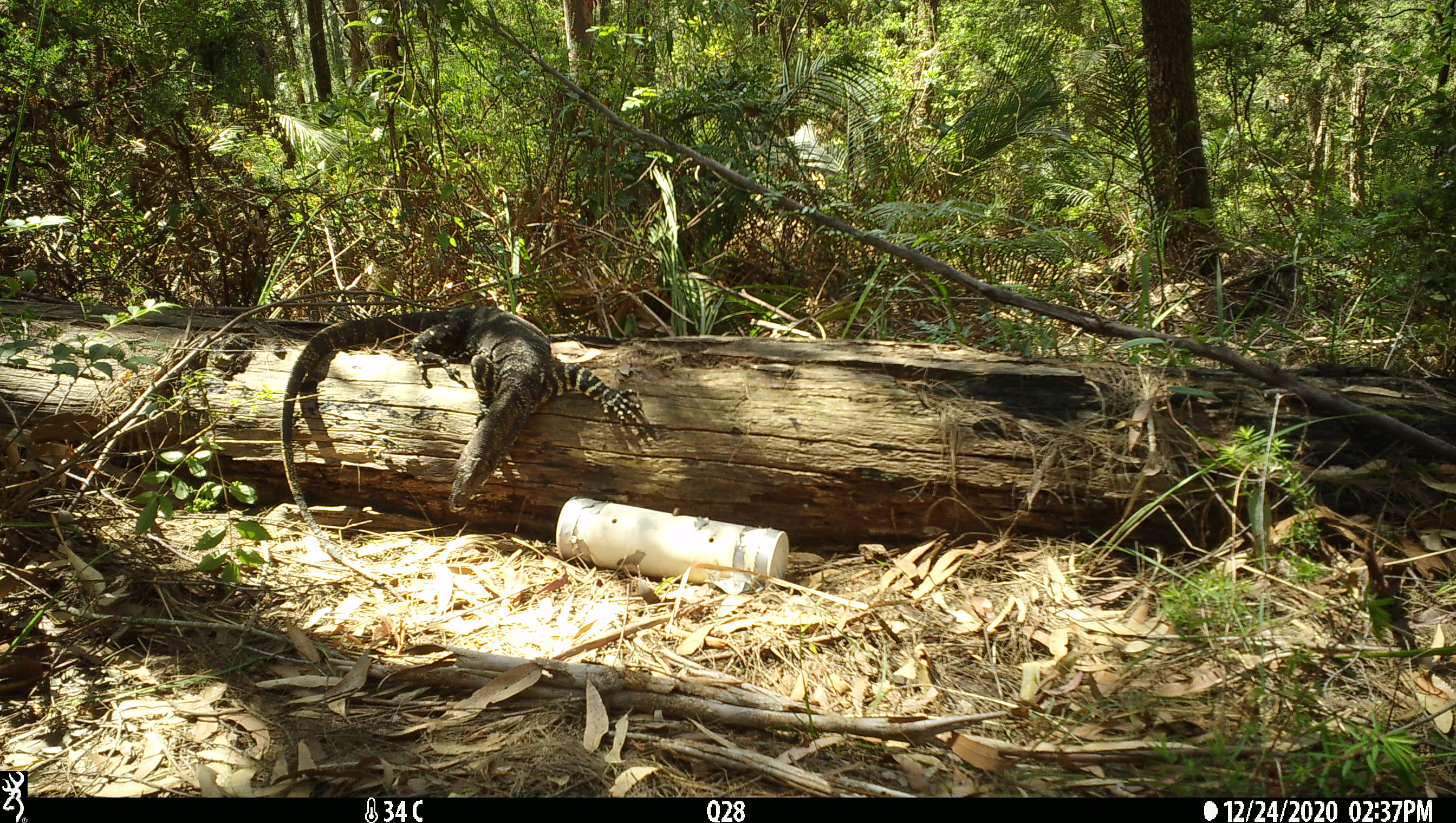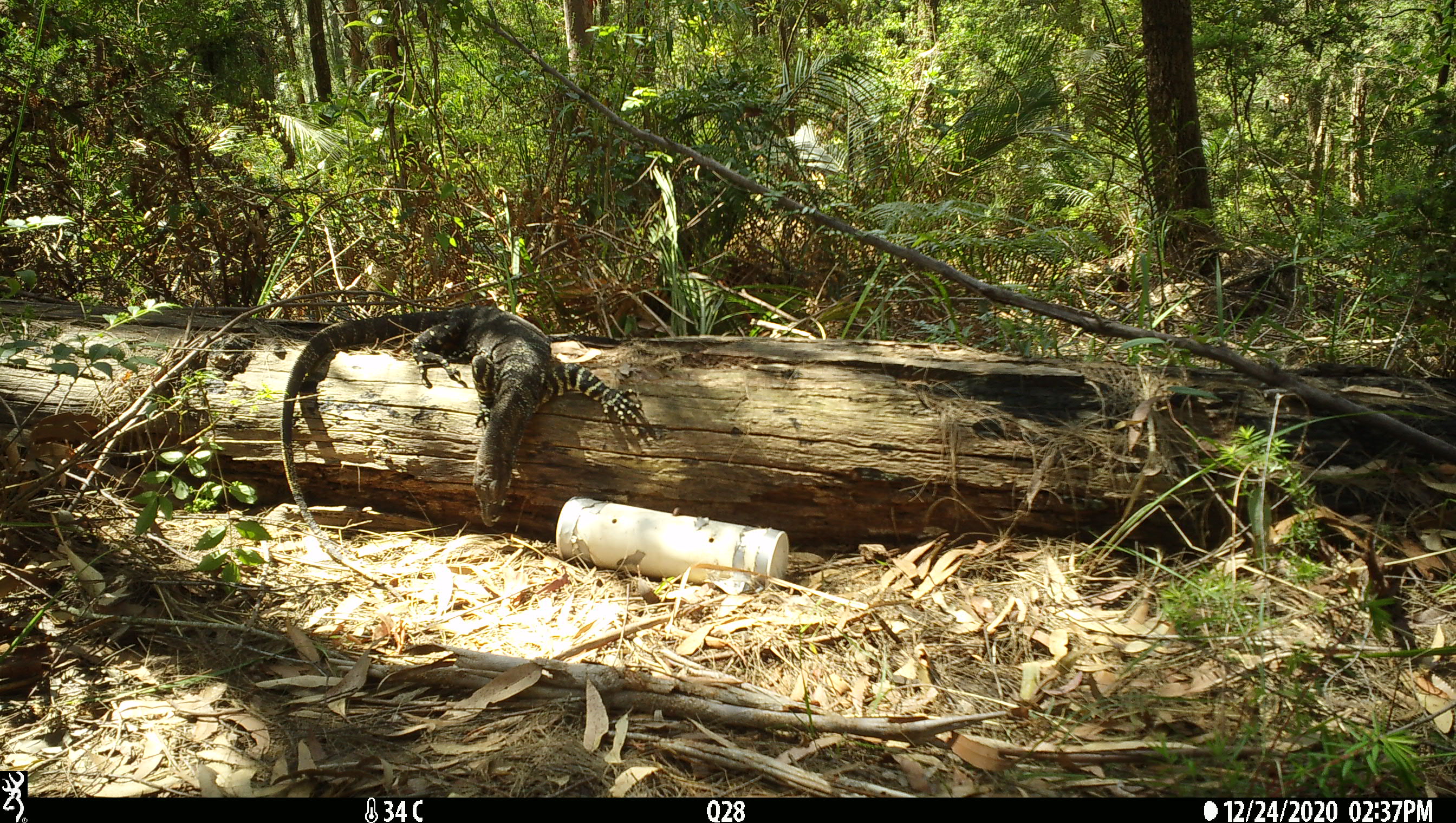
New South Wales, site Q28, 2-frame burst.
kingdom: Animalia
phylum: Chordata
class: Reptilia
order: Squamata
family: Varanidae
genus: Varanus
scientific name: Varanus varius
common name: lace monitor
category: goanna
Goanna (lace monitor) (Varanus varius).